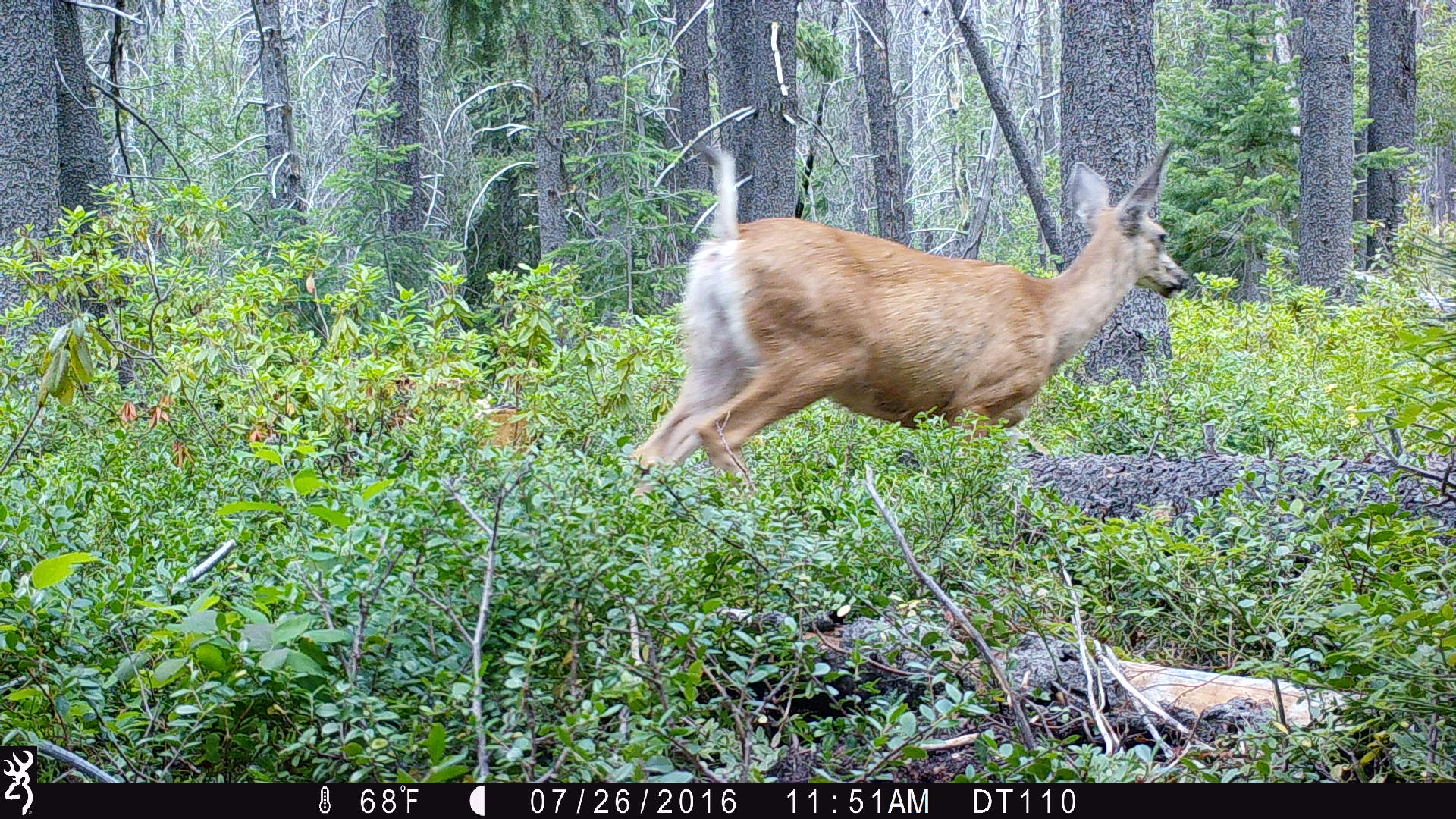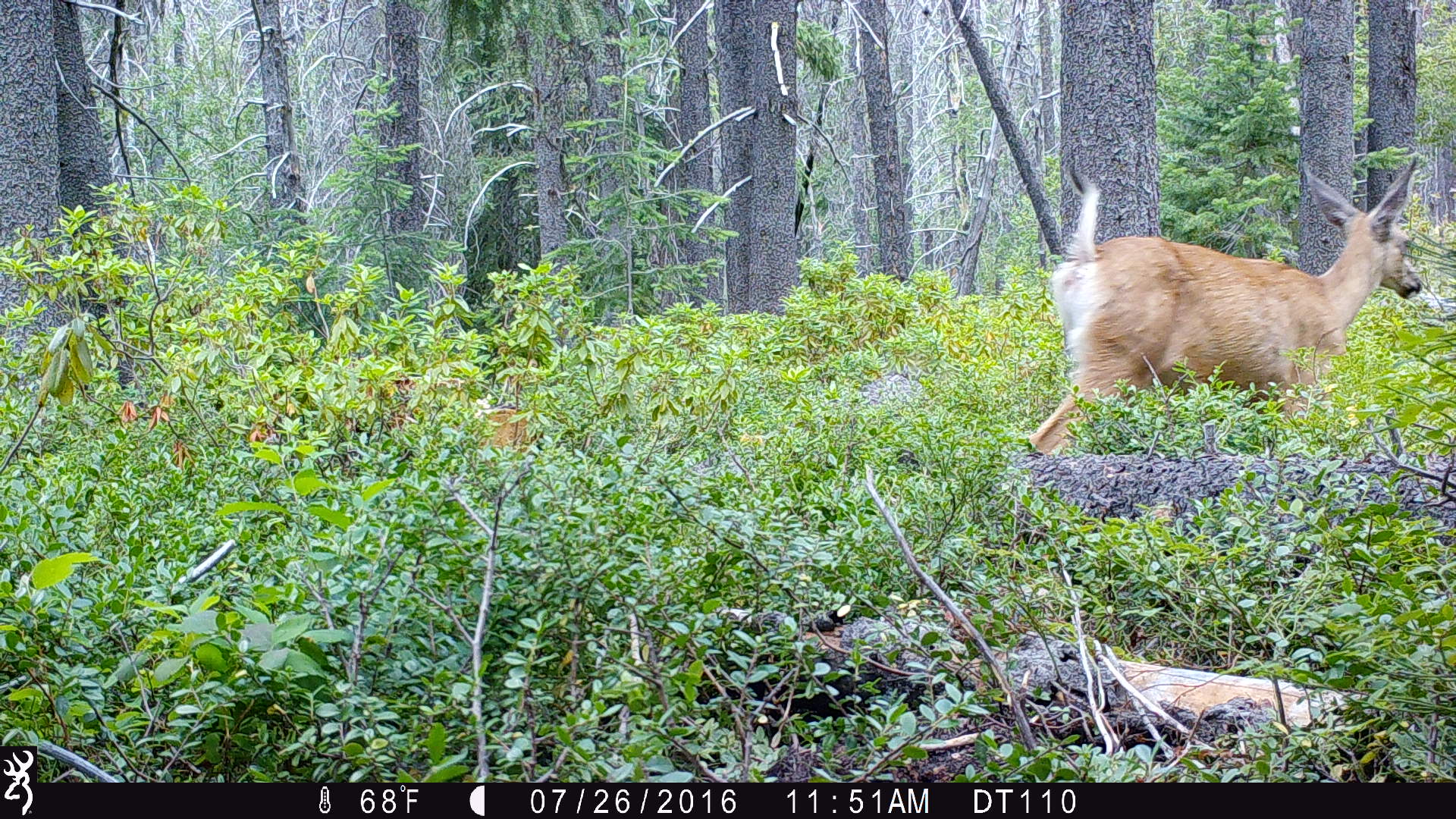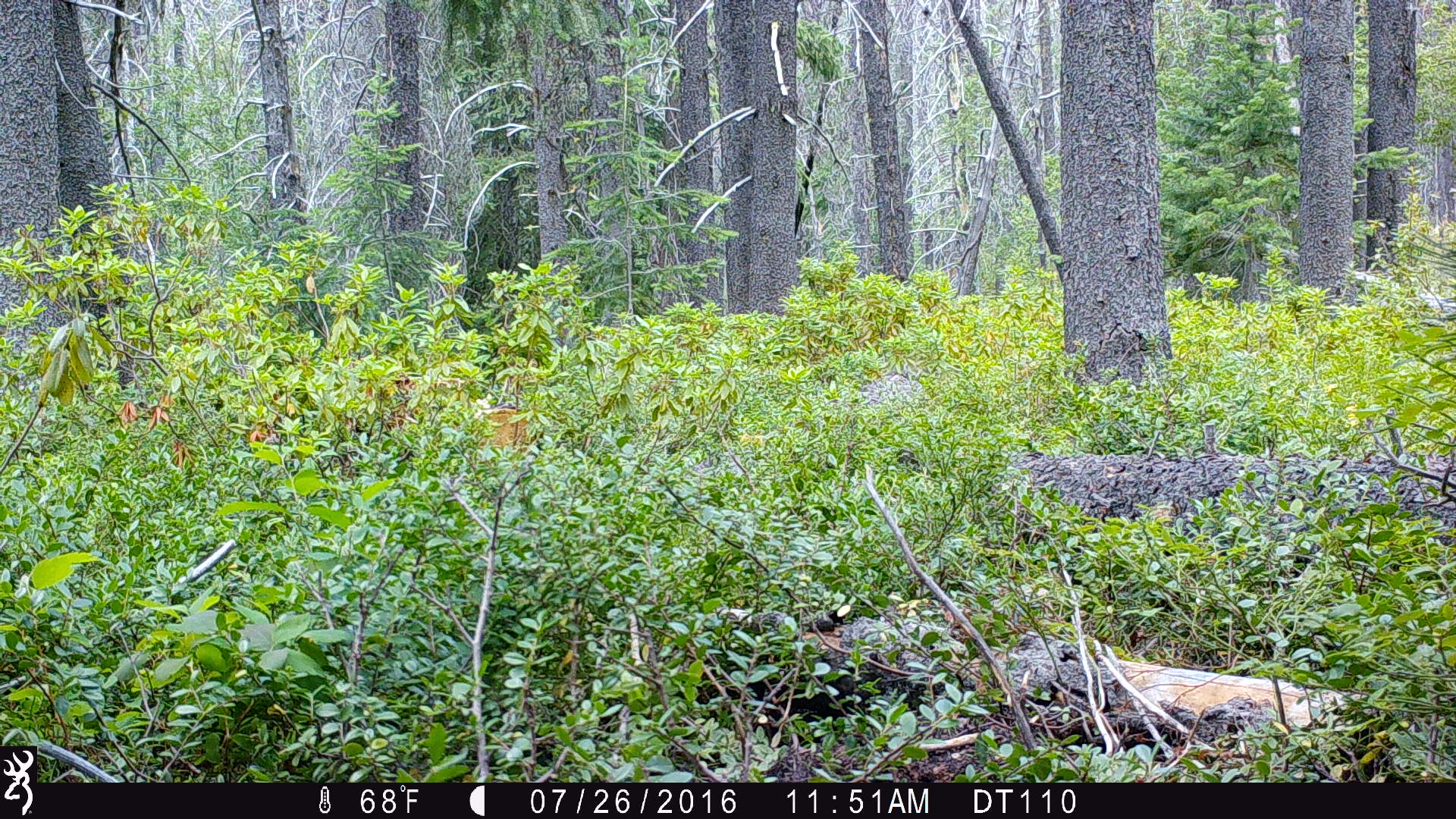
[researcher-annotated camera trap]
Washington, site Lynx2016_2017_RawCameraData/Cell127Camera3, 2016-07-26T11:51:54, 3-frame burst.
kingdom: Animalia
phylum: Chordata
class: Mammalia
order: Artiodactyla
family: Cervidae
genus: Odocoileus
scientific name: Odocoileus hemionus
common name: mule deer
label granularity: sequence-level